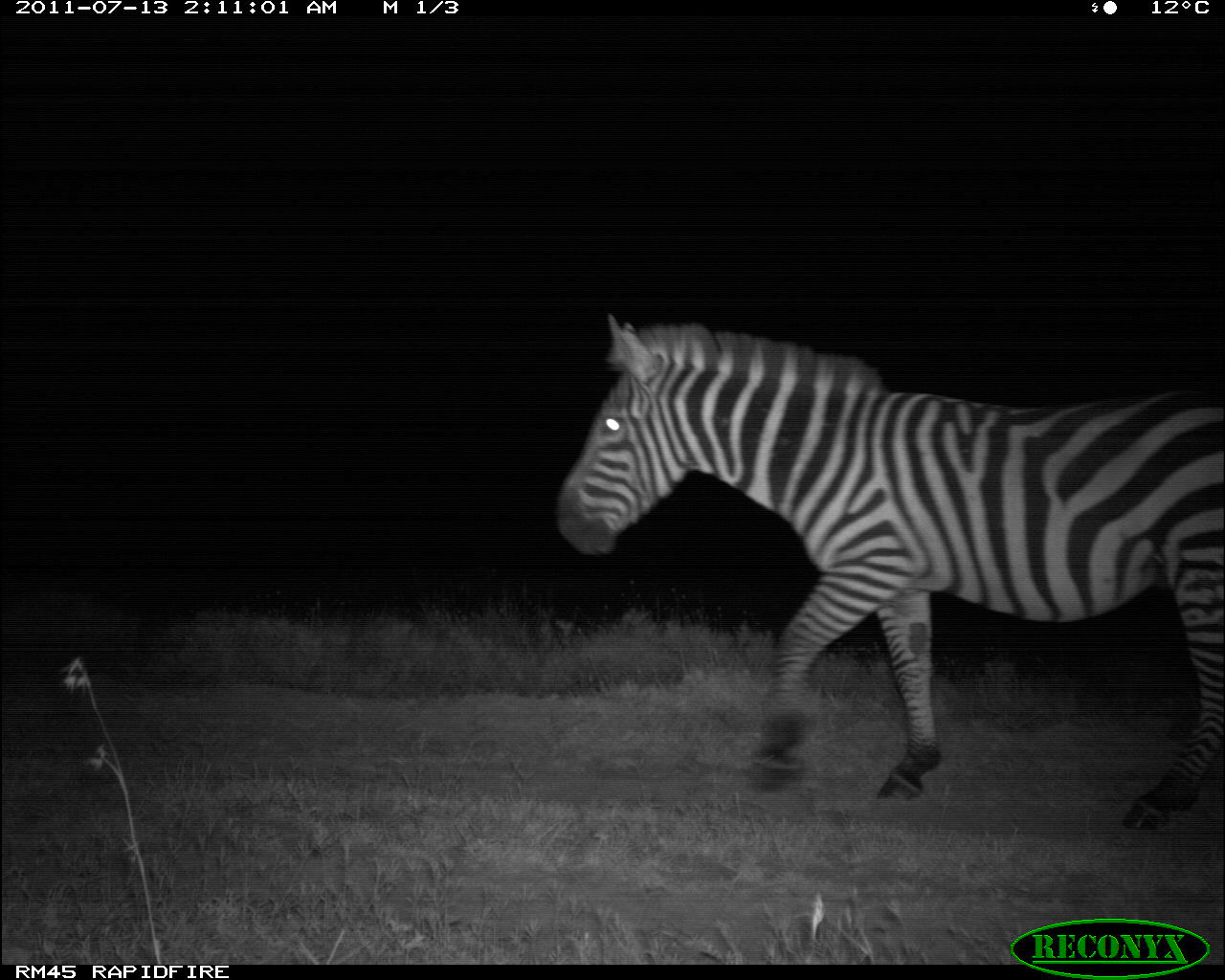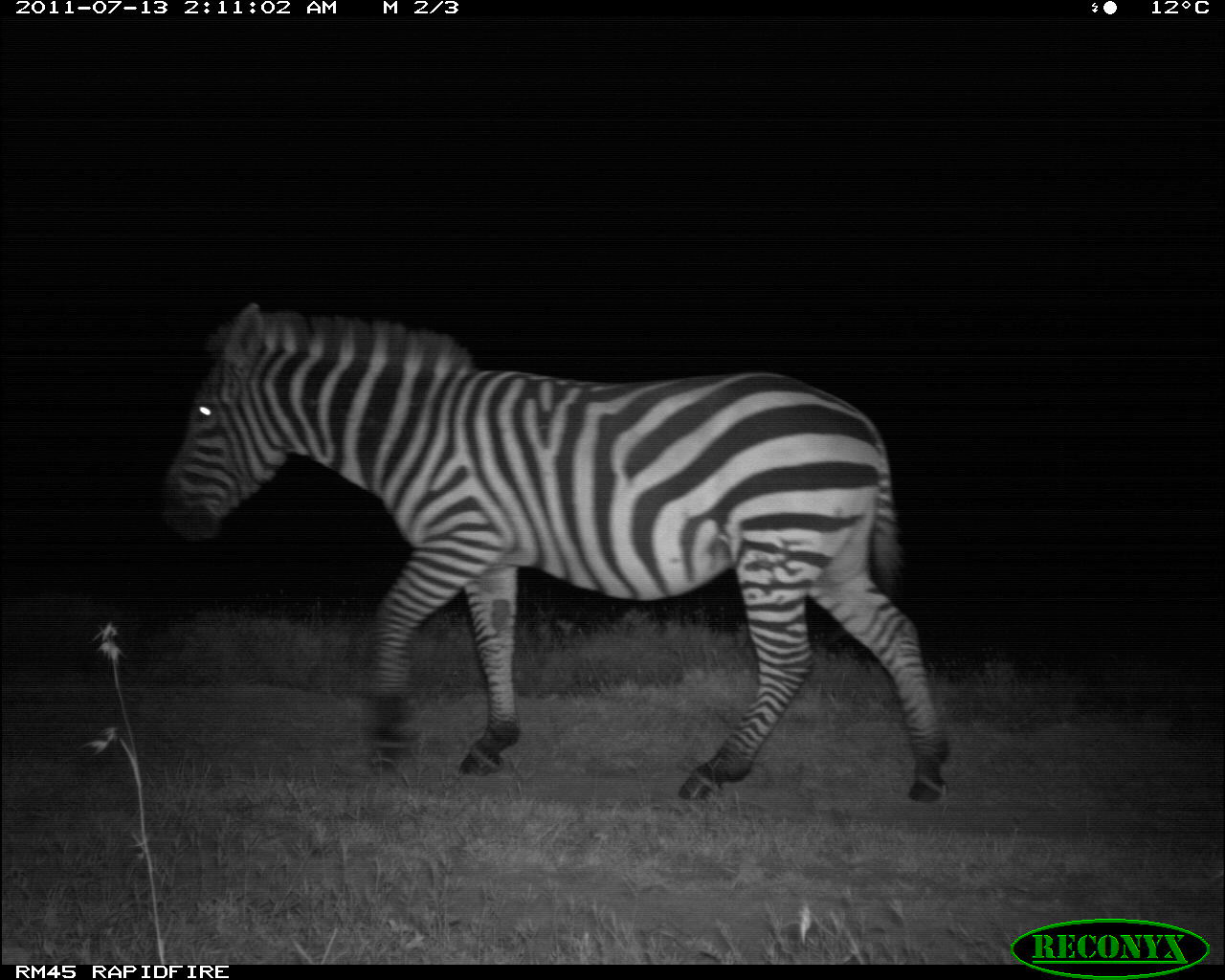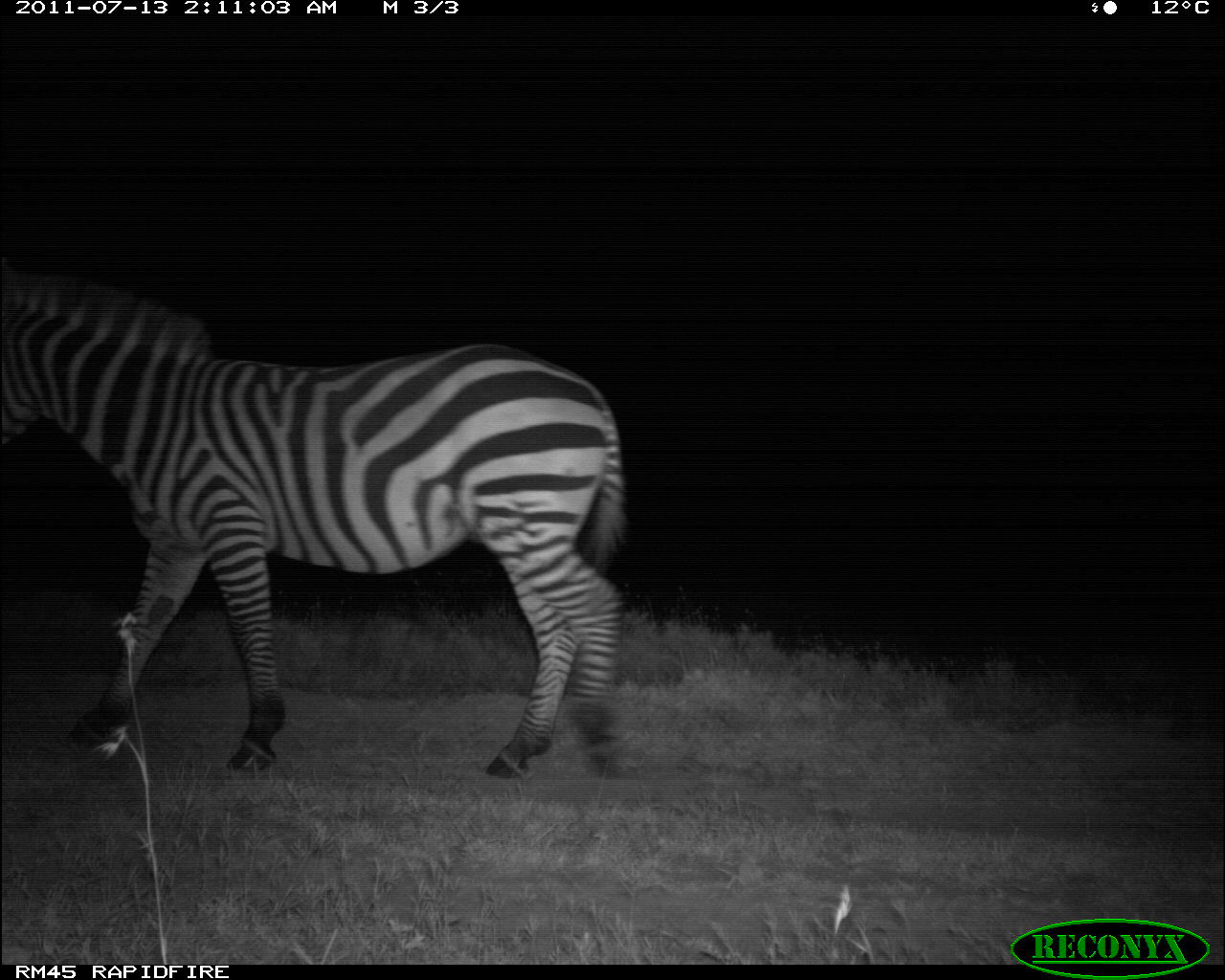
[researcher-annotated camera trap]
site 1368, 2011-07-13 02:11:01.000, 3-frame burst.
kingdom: Animalia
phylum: Chordata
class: Mammalia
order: Perissodactyla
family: Equidae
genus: Equus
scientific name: Equus quagga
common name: plains zebra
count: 1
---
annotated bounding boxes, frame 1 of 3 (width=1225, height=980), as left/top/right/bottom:
equus quagga: 555/306/1222/834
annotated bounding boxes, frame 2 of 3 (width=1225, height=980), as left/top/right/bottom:
equus quagga: 162/304/946/802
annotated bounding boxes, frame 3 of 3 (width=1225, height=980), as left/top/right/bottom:
equus quagga: 0/260/627/780